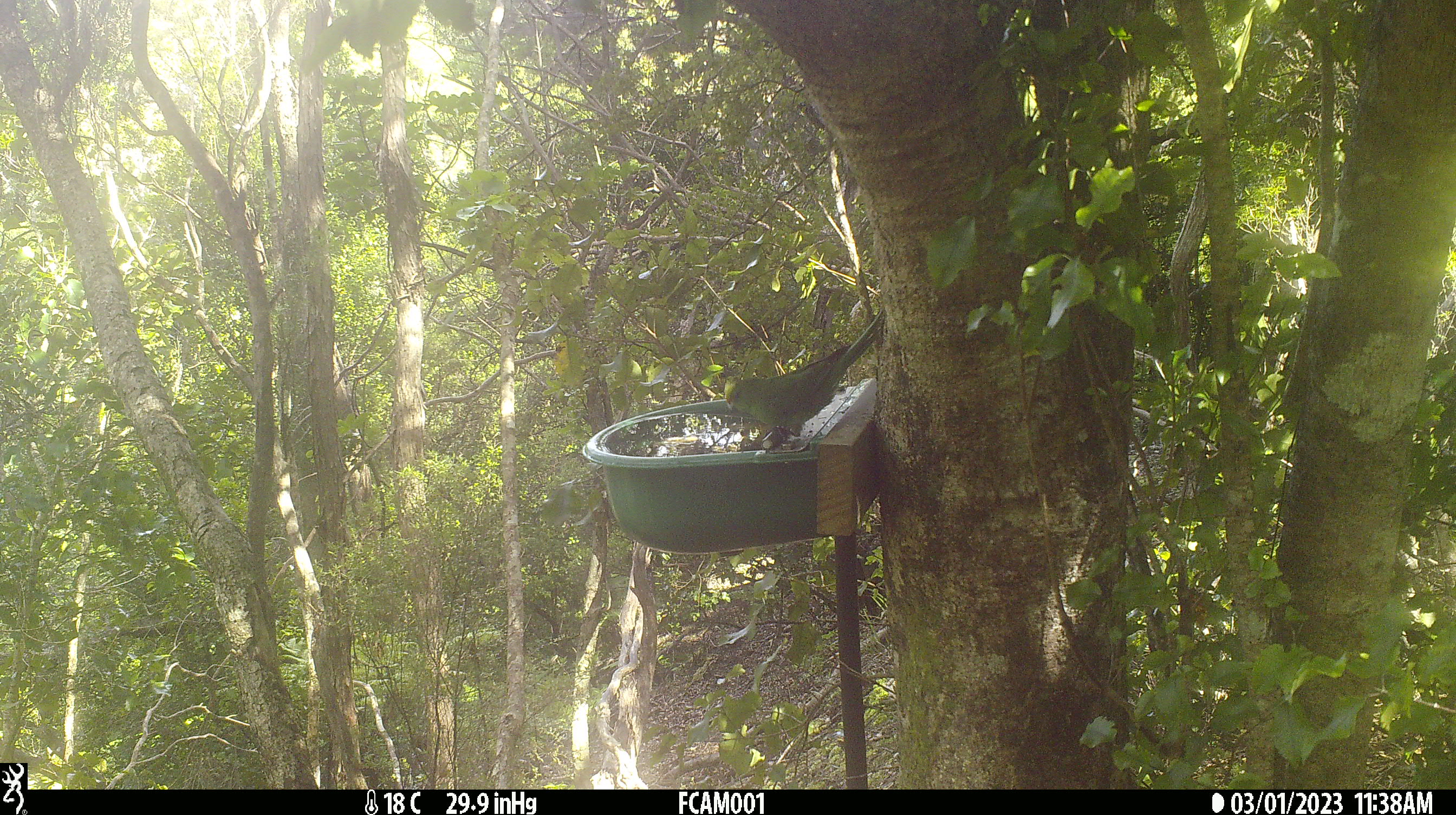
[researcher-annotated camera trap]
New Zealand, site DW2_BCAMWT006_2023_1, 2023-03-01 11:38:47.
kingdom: Animalia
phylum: Chordata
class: Aves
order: Psittaciformes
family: Psittaculidae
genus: Cyanoramphus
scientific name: Cyanoramphus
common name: parakeet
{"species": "parakeet (Cyanoramphus)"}